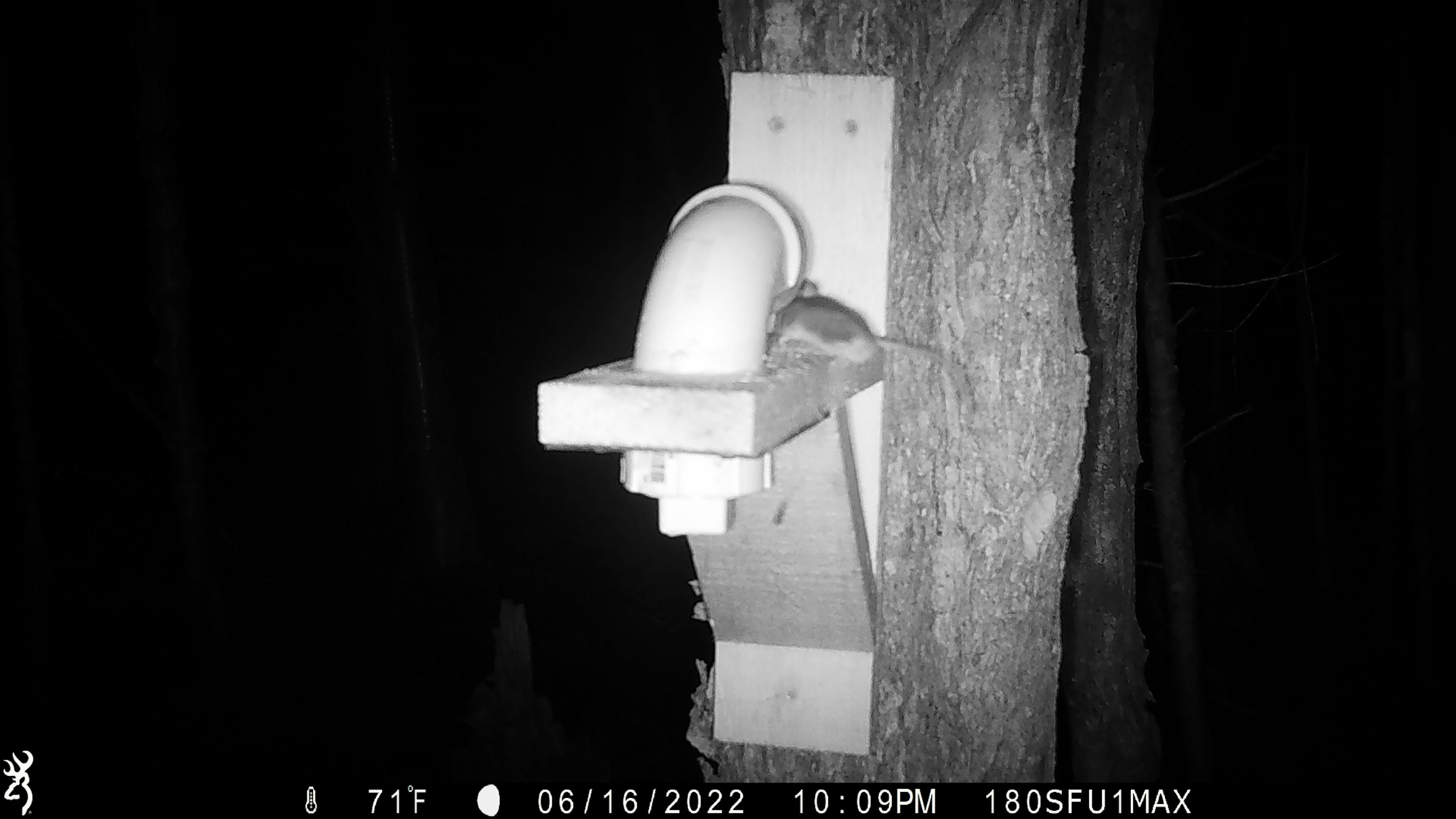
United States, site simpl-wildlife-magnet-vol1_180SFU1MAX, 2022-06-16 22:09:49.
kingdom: Animalia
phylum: Chordata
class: Mammalia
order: Rodentia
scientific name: Rodentia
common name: mouse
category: mouse sp.